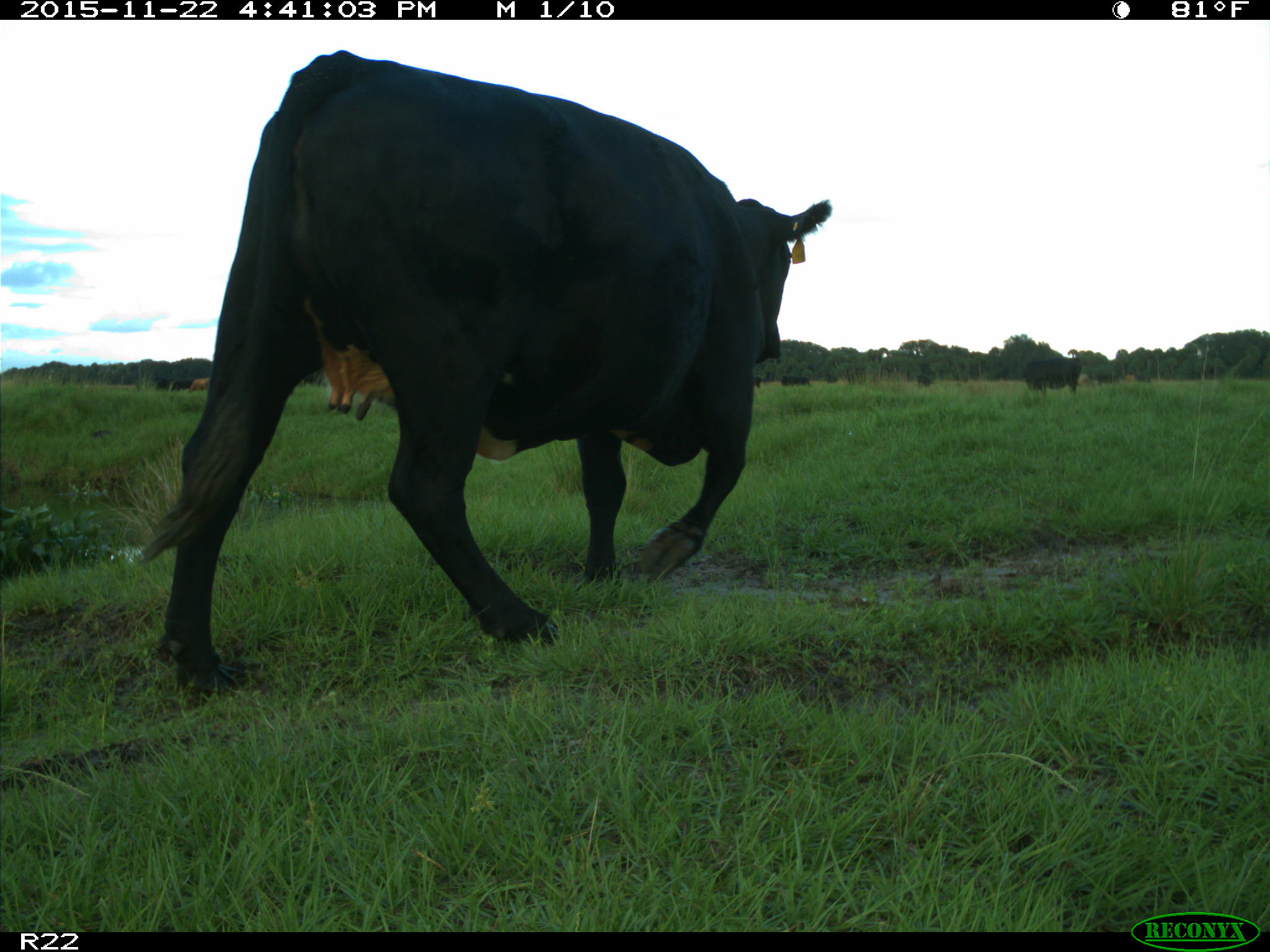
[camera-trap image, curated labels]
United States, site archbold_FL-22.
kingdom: Animalia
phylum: Chordata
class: Mammalia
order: Artiodactyla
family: Bovidae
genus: Bos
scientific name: Bos taurus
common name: domestic cow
Bos taurus (domestic cow).